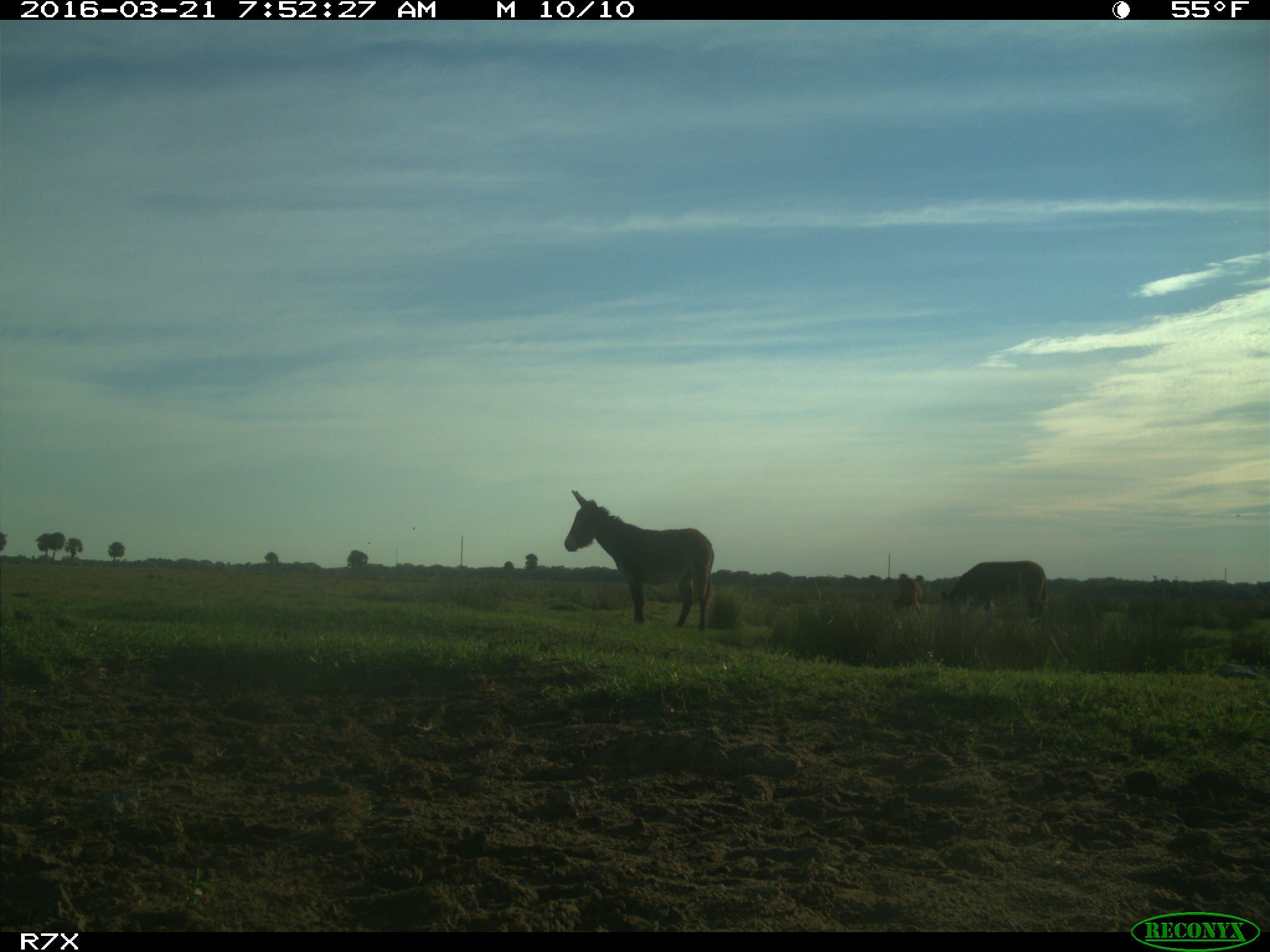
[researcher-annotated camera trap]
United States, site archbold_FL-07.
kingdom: Animalia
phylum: Chordata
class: Mammalia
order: Artiodactyla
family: Bovidae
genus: Bos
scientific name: Bos taurus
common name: domestic cow